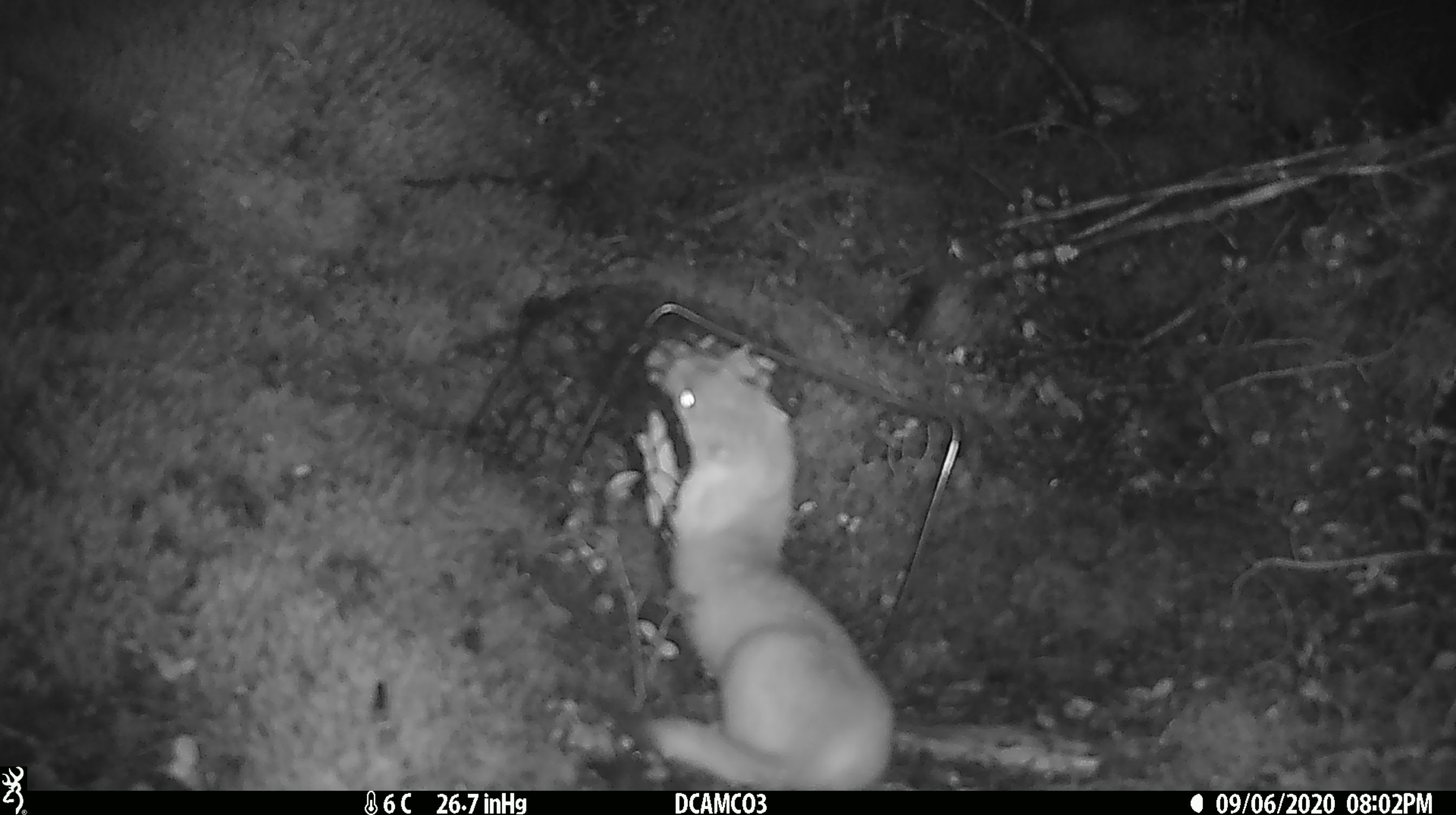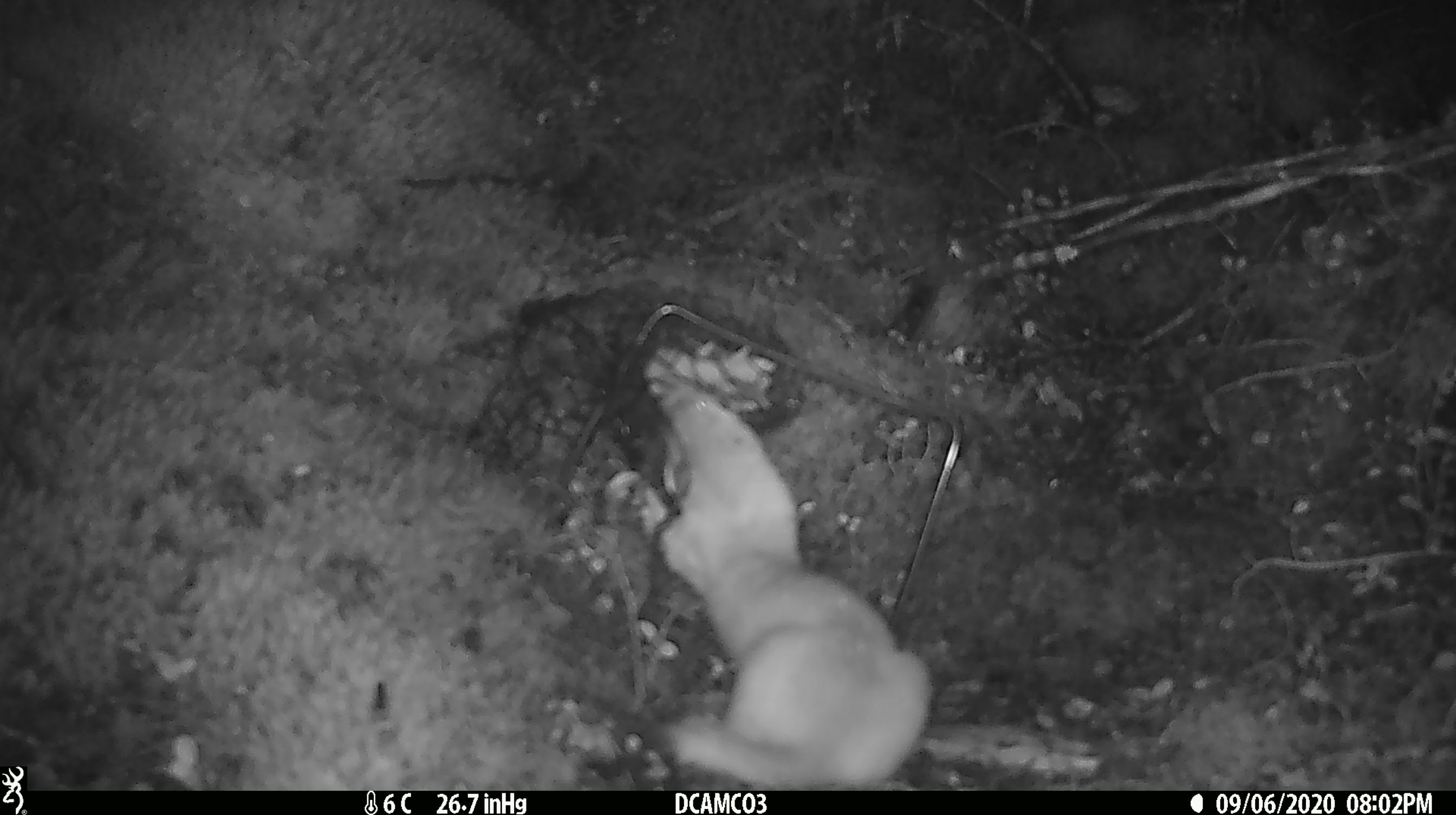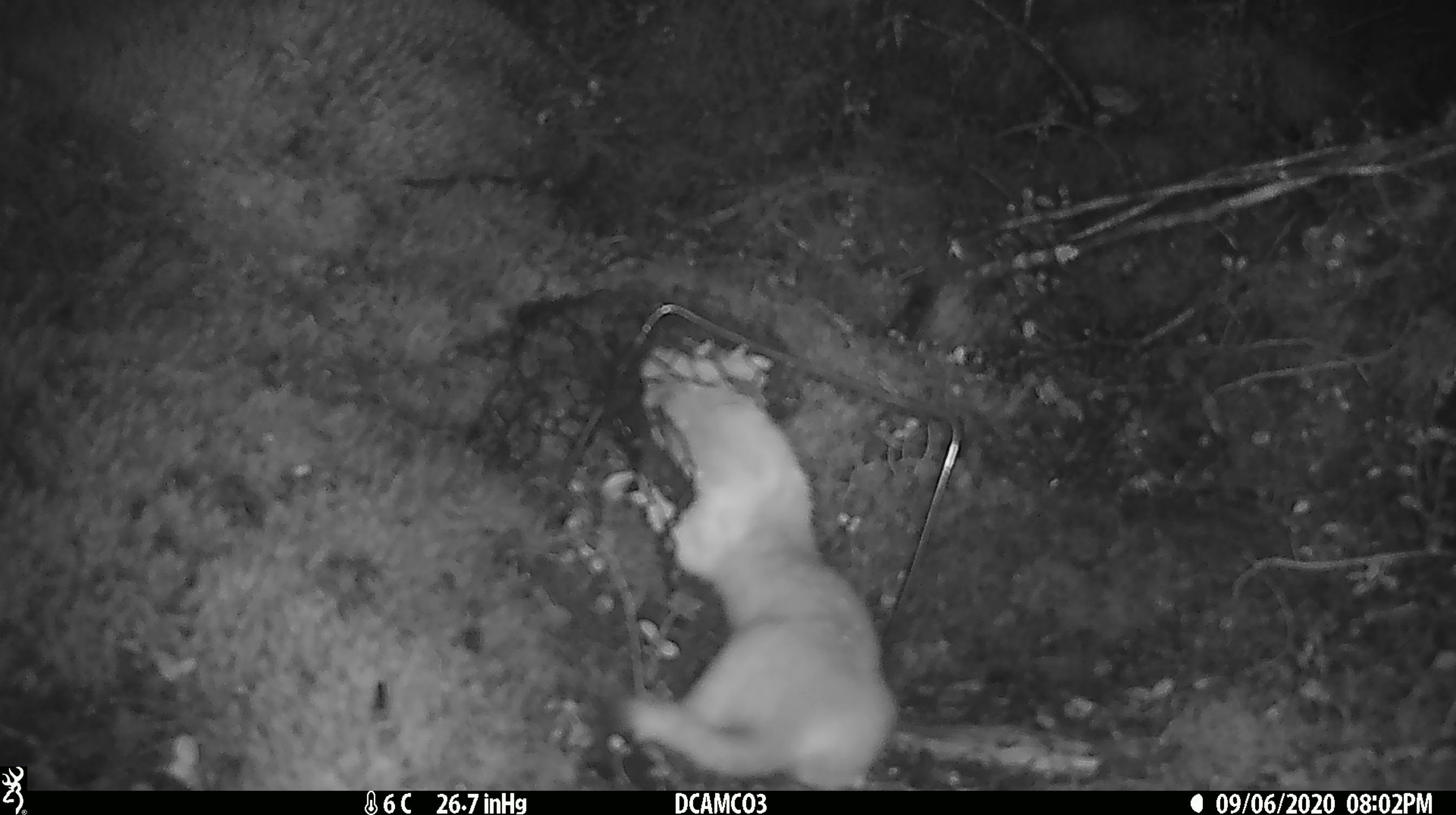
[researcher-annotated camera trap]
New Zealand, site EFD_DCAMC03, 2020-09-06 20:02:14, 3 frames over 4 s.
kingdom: Animalia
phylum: Chordata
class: Mammalia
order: Carnivora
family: Mustelidae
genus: Mustela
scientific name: Mustela erminea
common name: stoat